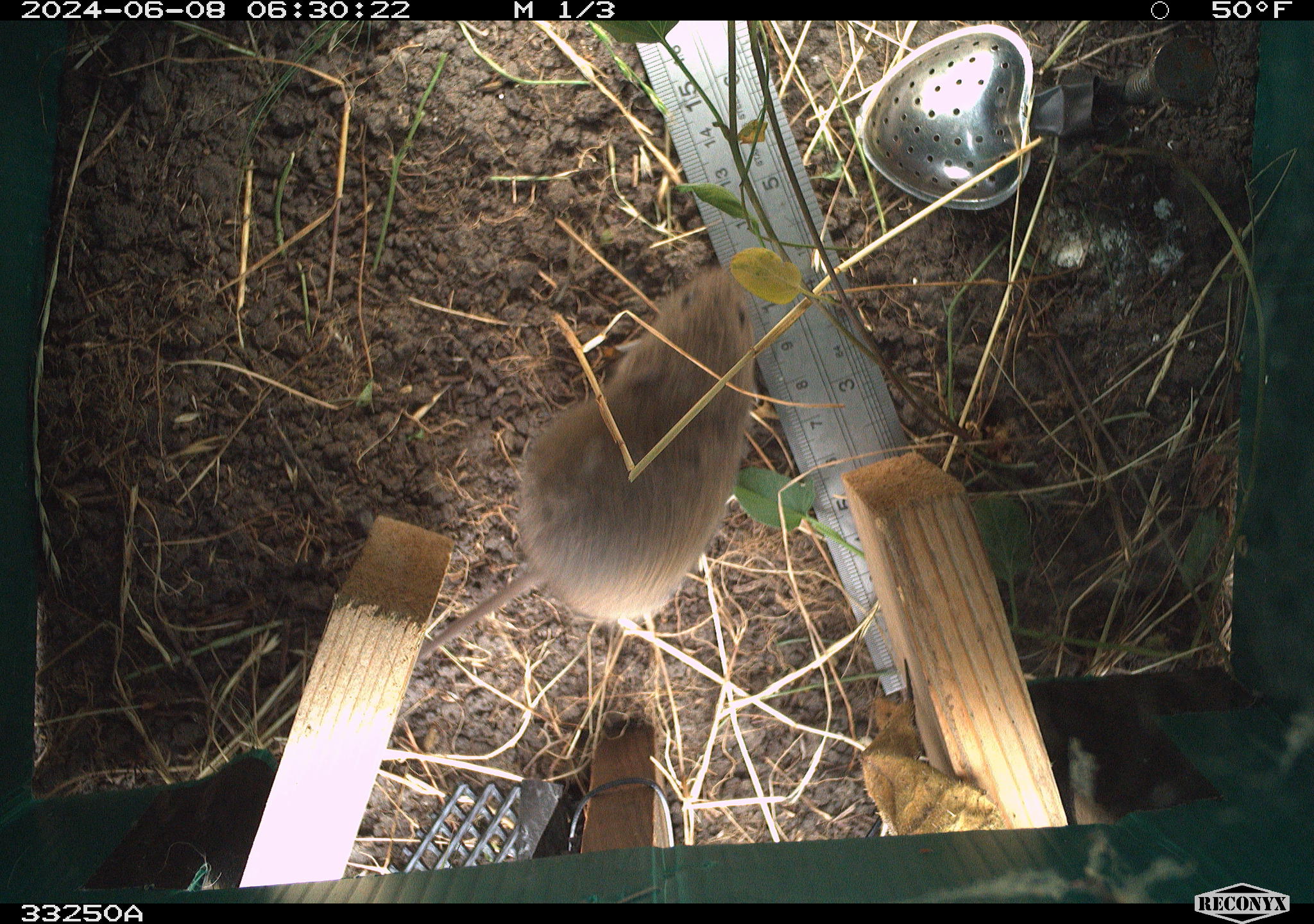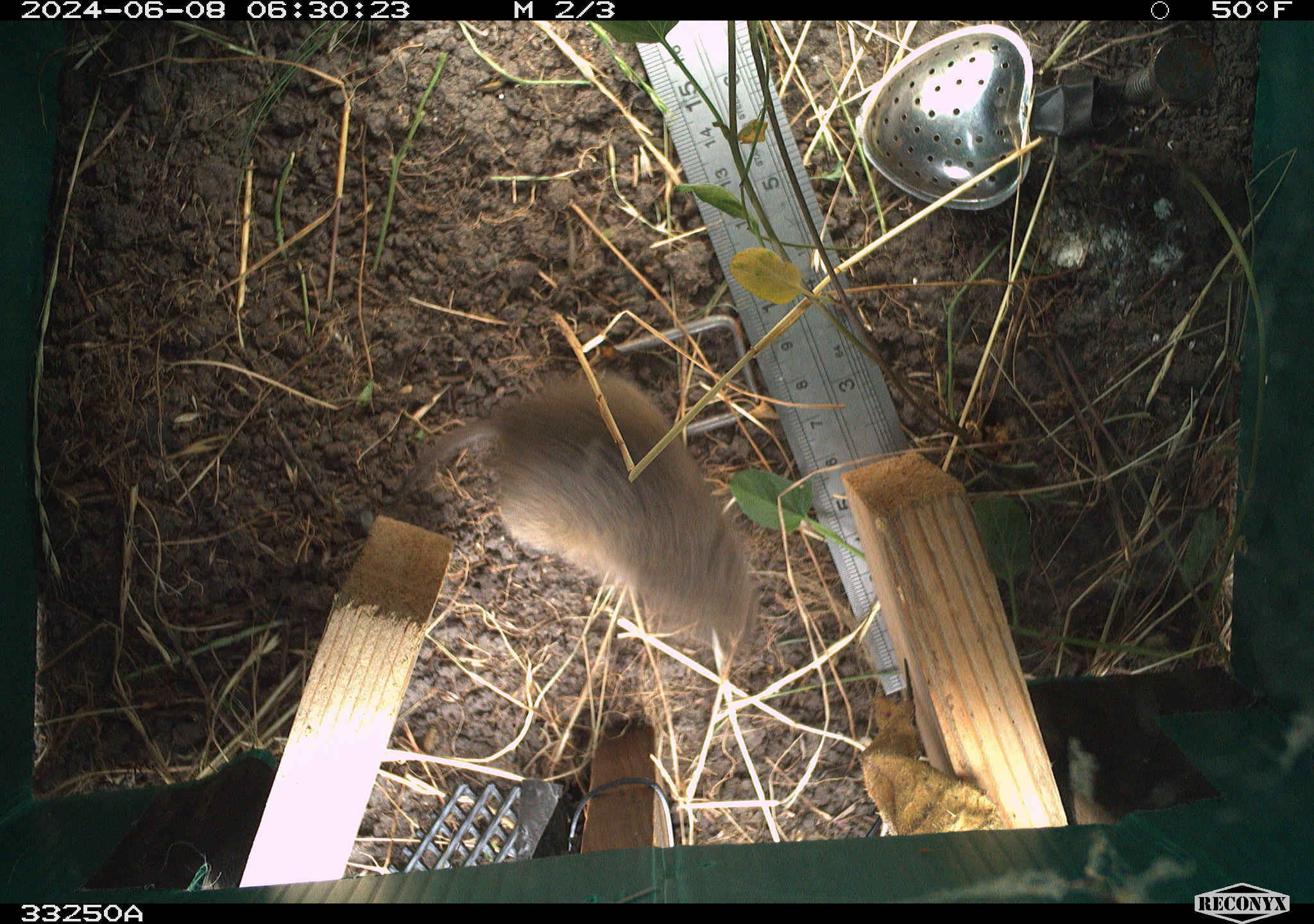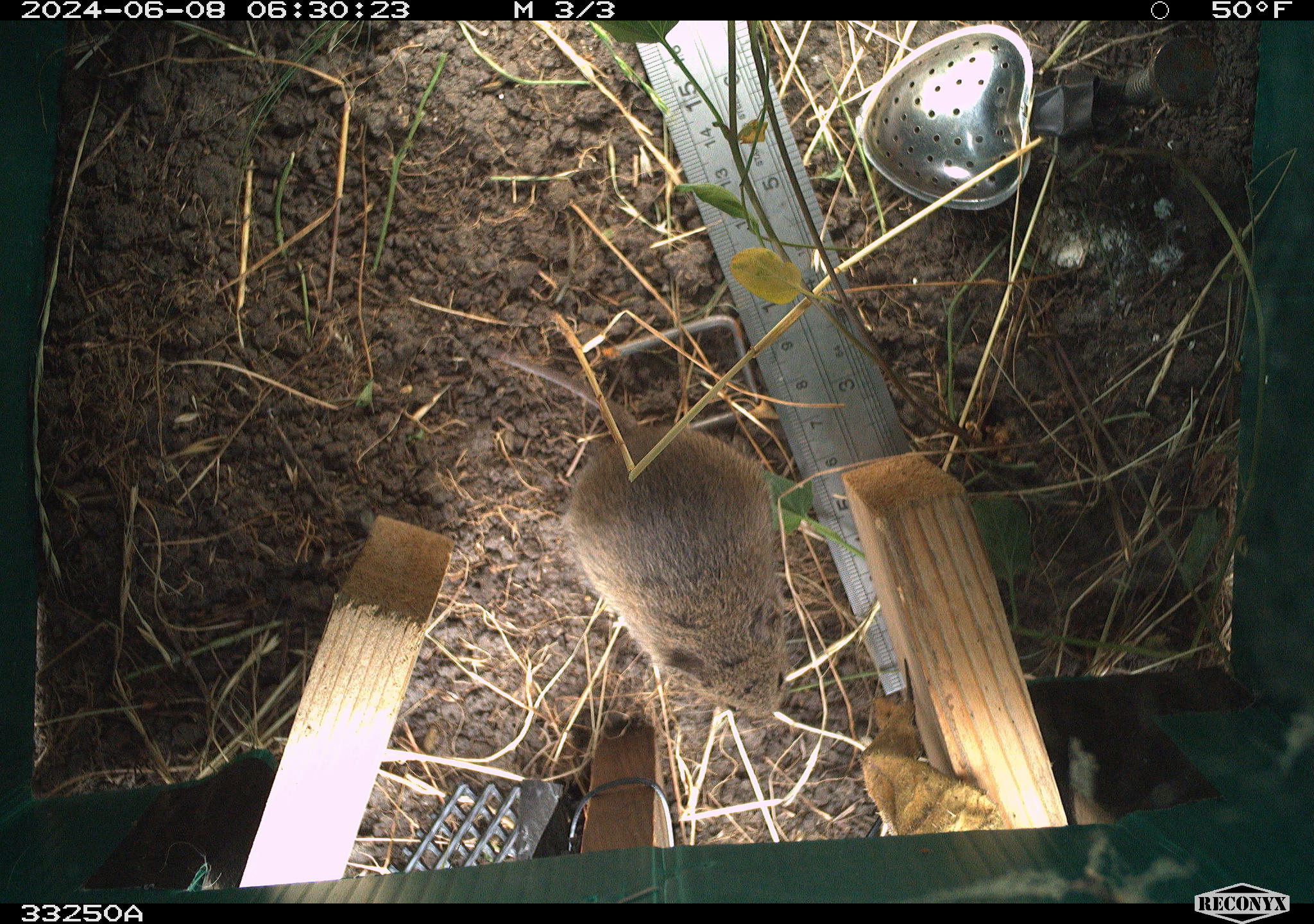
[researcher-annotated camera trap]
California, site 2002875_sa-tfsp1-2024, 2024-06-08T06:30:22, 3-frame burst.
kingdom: Animalia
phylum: Chordata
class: Mammalia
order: Rodentia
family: Cricetidae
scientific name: Arvicolinae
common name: voles, lemmings, and muskrats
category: arvicolinae subfamily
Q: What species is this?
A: Arvicolinae subfamily (voles, lemmings, and muskrats) (Arvicolinae).